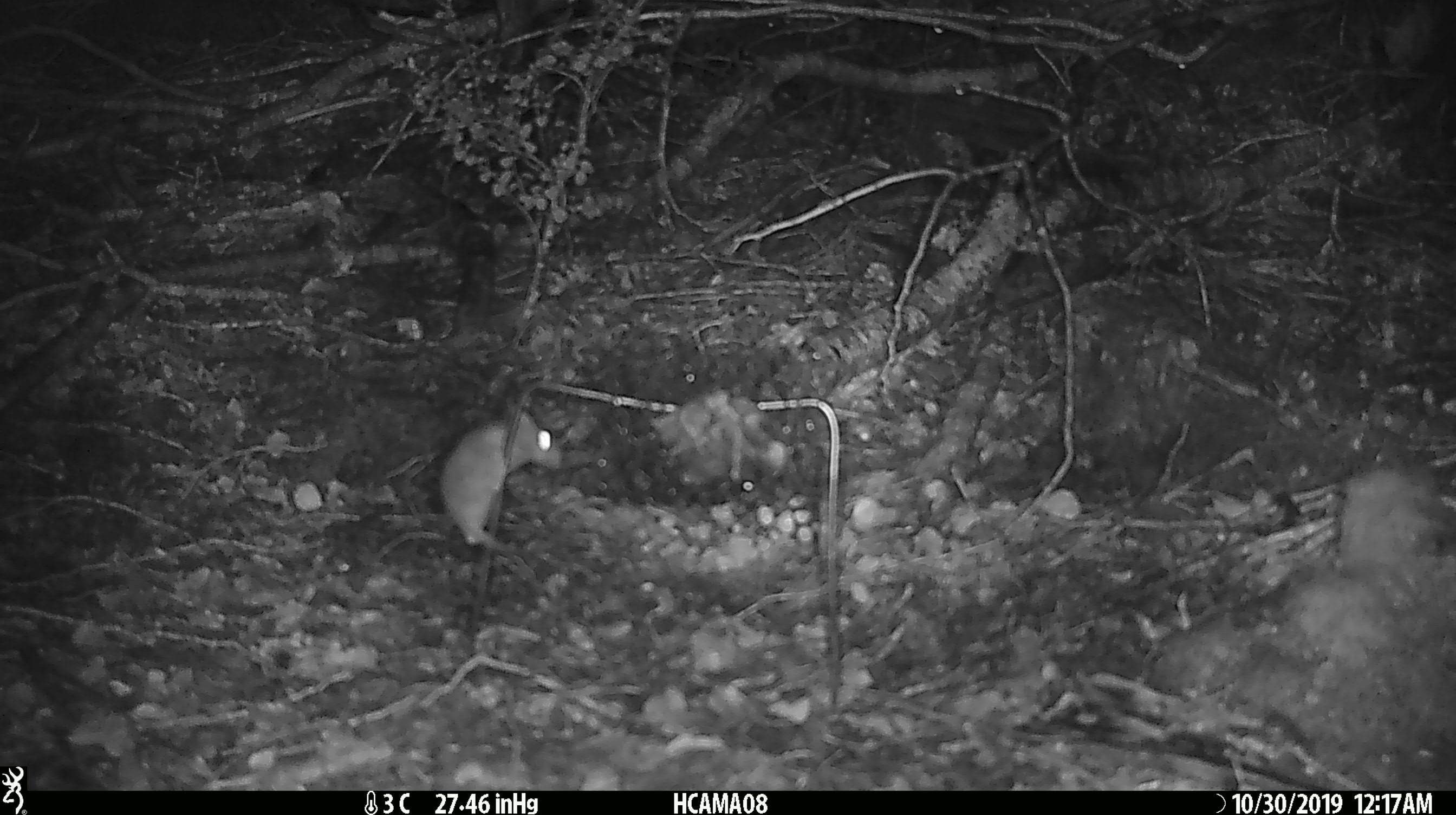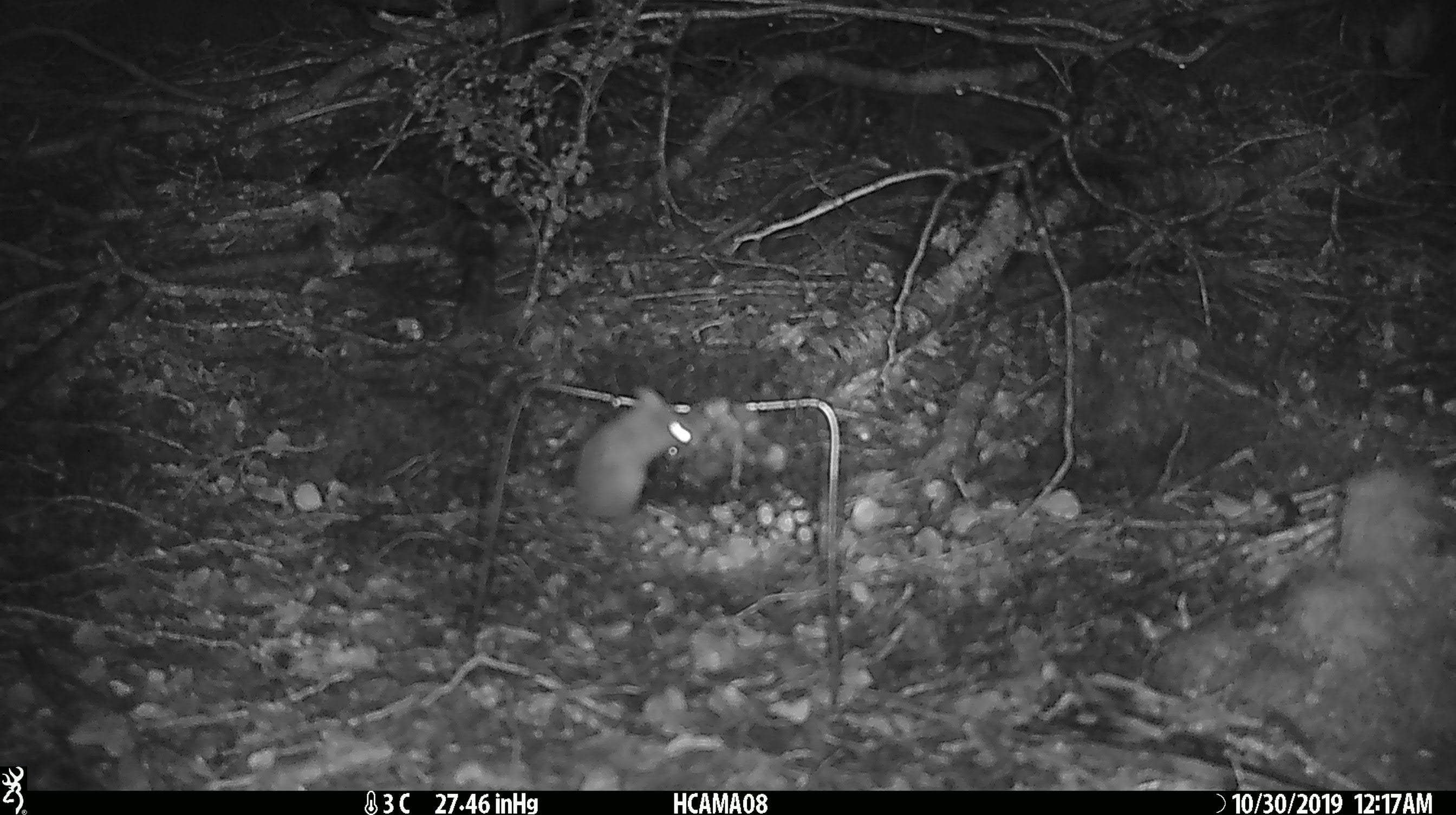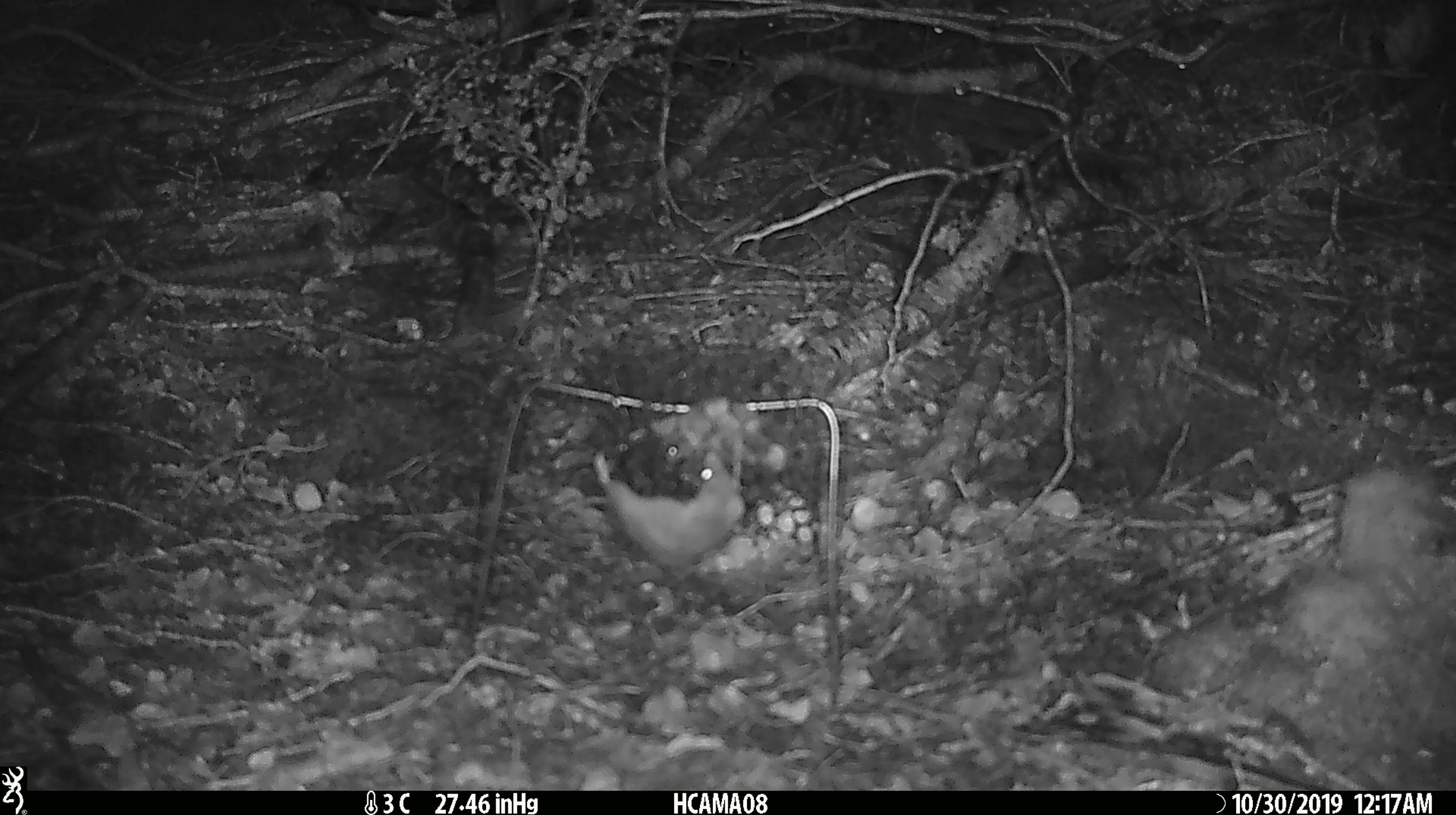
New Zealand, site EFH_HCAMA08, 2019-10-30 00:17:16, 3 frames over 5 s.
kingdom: Animalia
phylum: Chordata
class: Mammalia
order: Rodentia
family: Muridae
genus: Mus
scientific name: Mus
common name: mouse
Mouse (Mus).